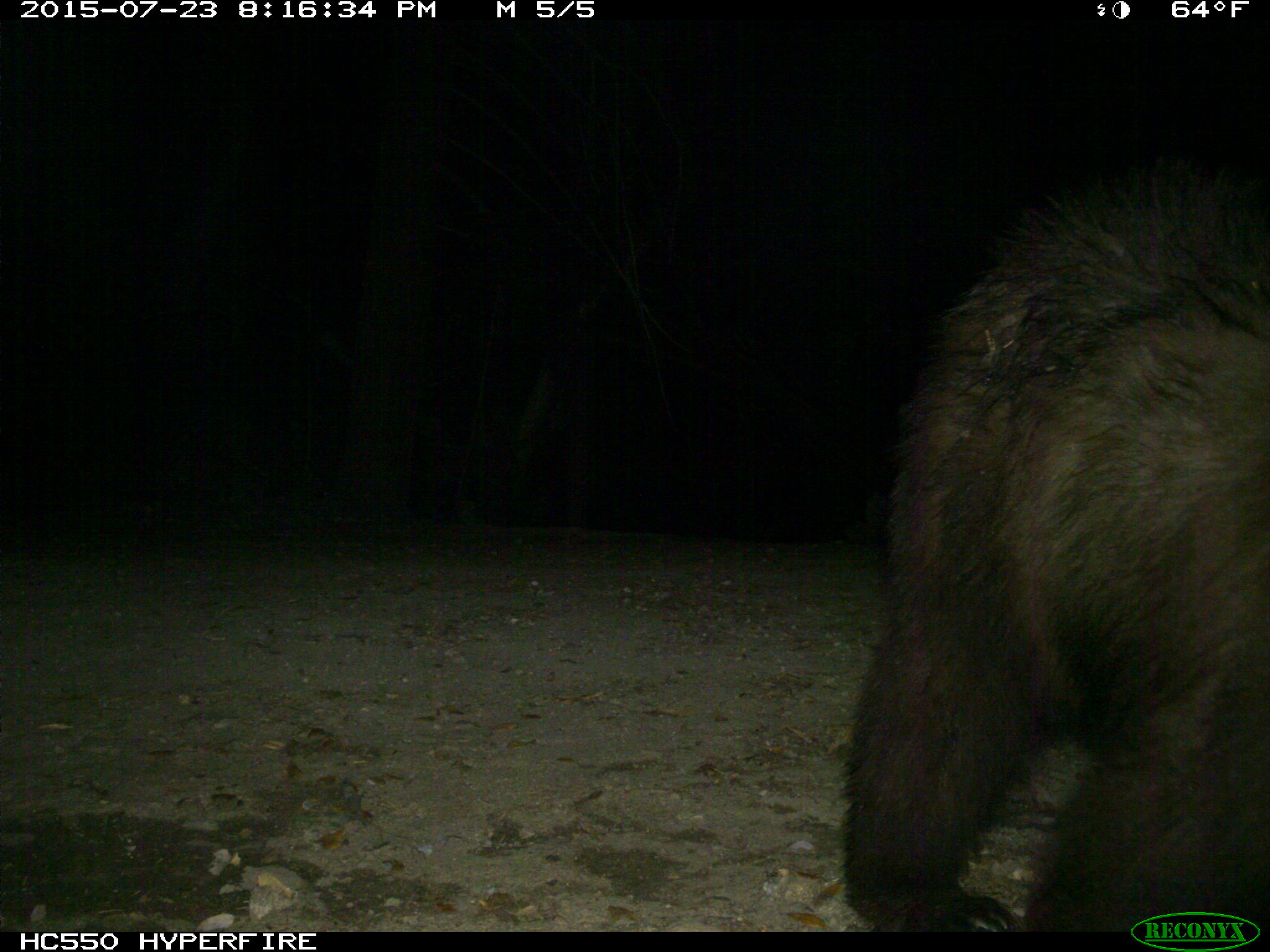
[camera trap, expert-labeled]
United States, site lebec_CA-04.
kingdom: Animalia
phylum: Chordata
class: Mammalia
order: Carnivora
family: Ursidae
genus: Ursus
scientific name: Ursus americanus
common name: american black bear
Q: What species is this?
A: Ursus americanus (american black bear).